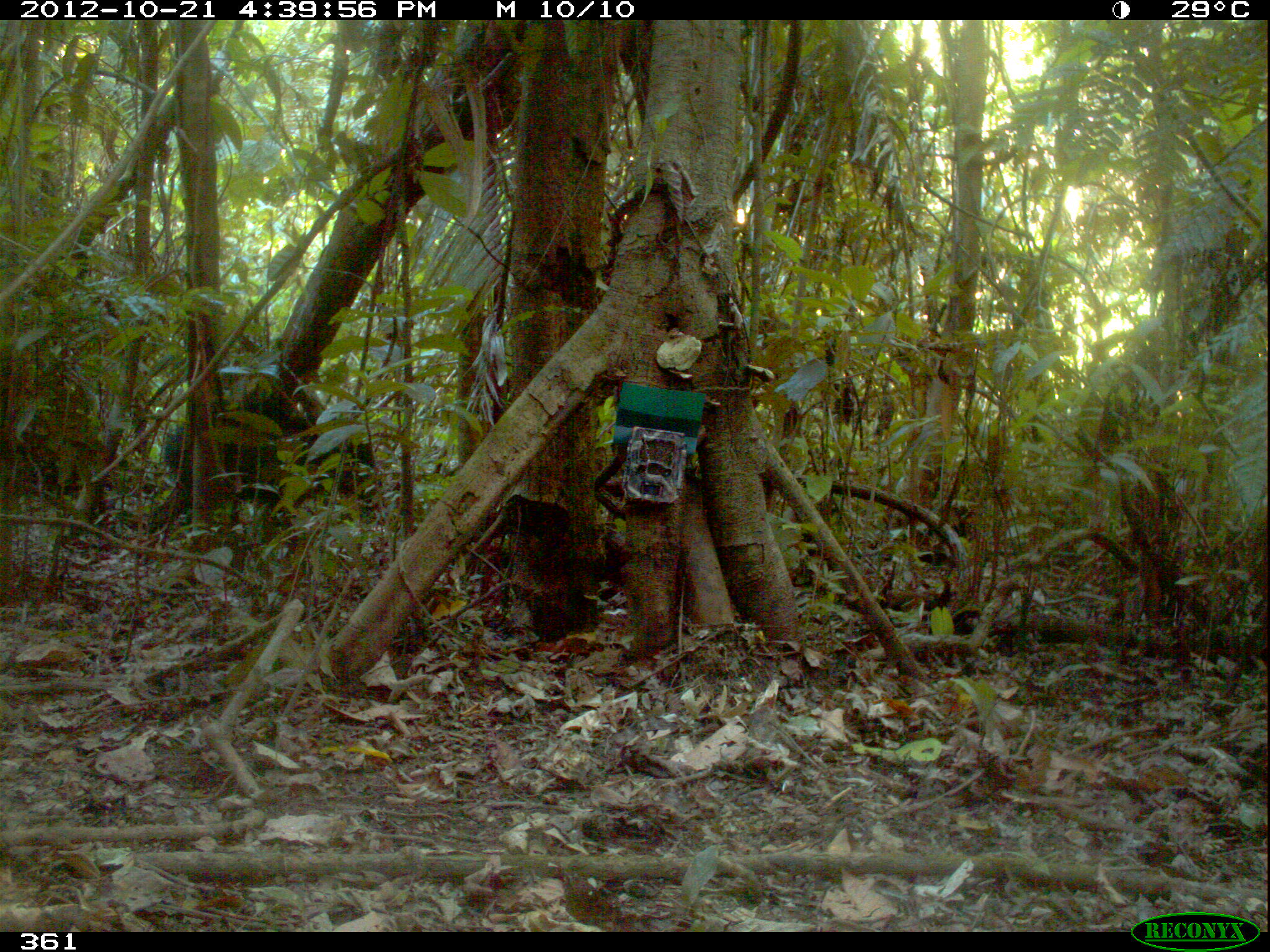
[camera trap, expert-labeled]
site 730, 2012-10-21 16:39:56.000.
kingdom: Animalia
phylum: Chordata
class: Mammalia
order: Artiodactyla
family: Tayassuidae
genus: Tayassu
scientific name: Tayassu pecari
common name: white-lipped peccary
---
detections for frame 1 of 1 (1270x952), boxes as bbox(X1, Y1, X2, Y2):
tayassu pecari: bbox(140, 400, 383, 542)